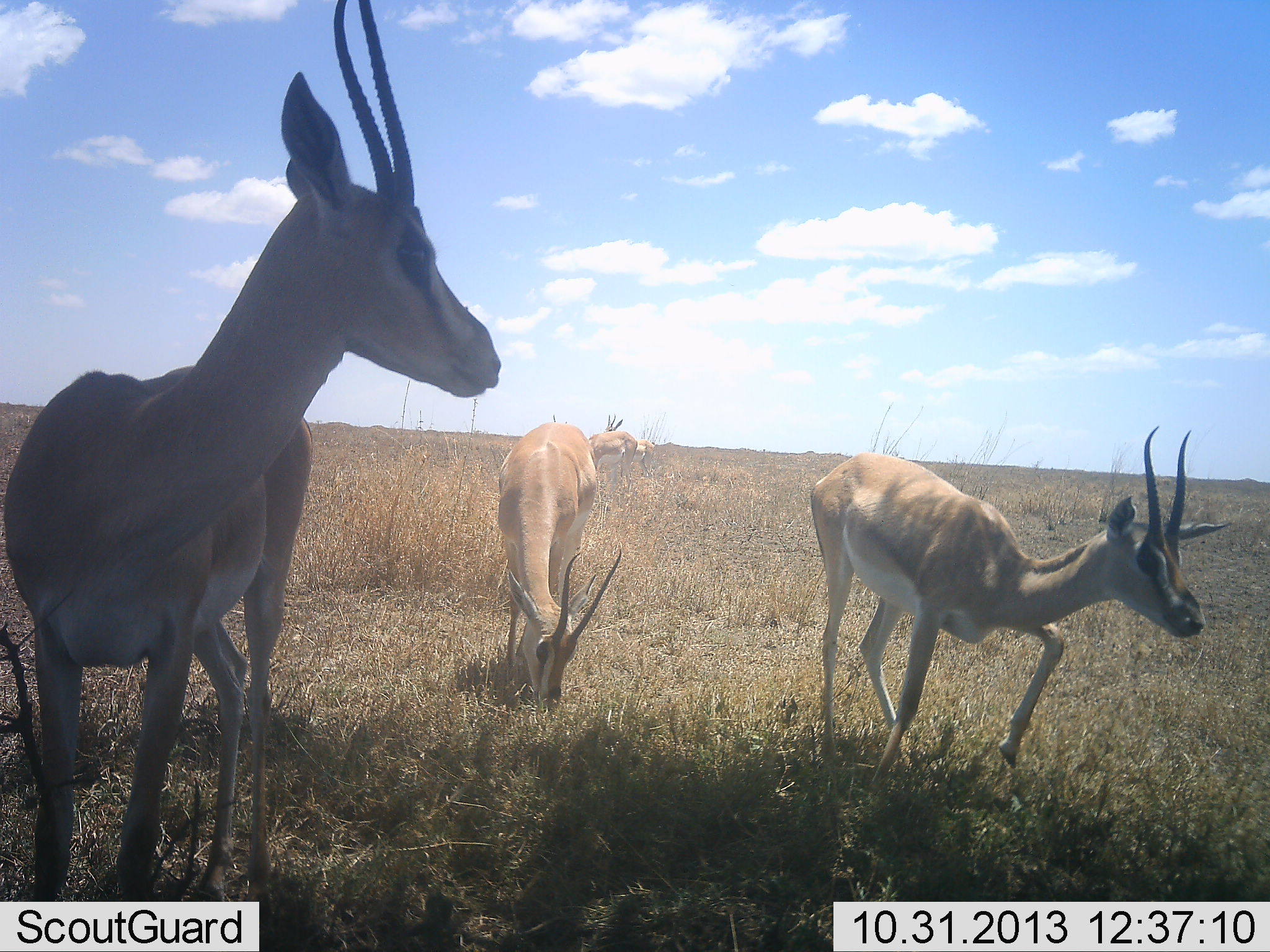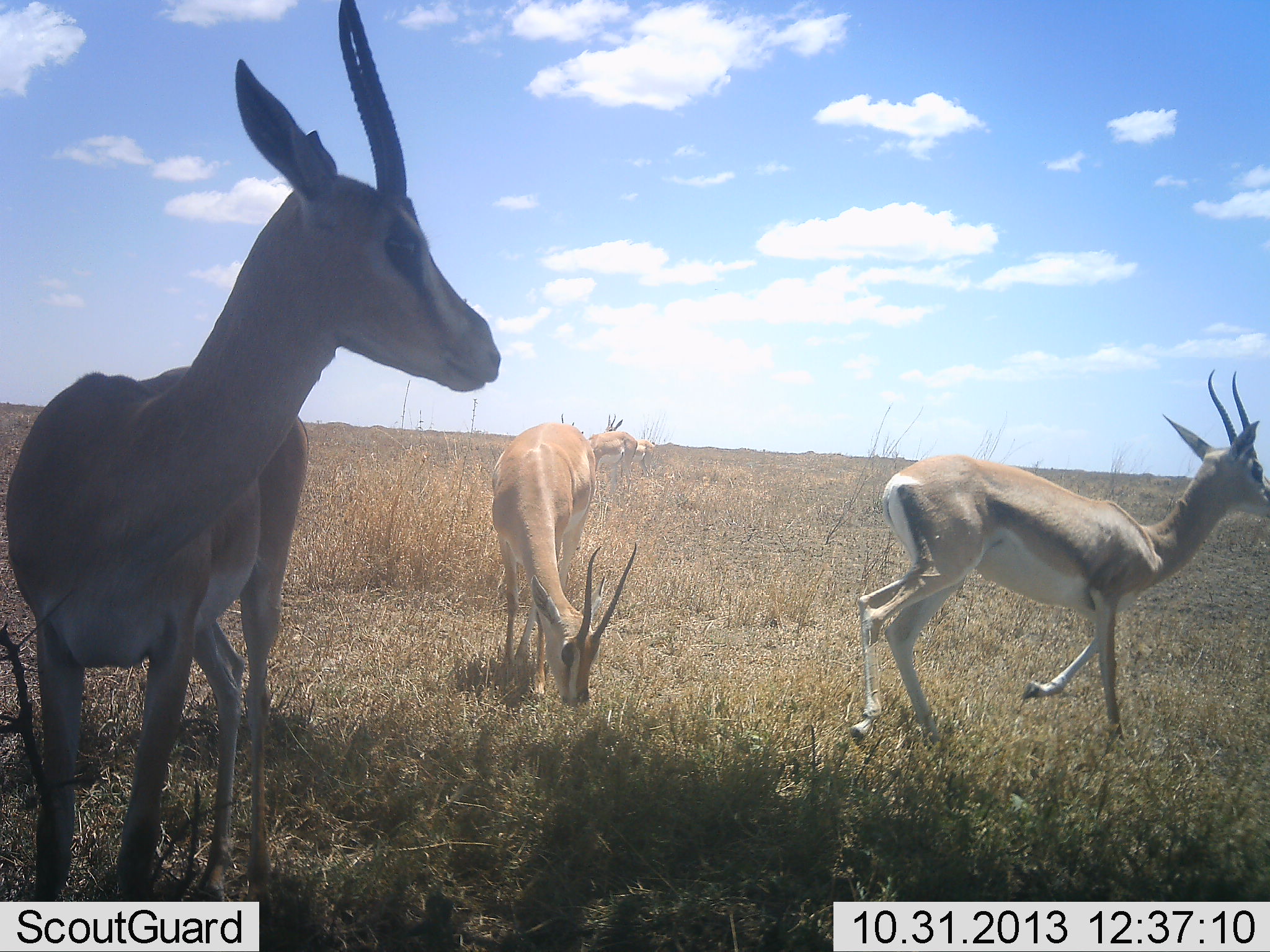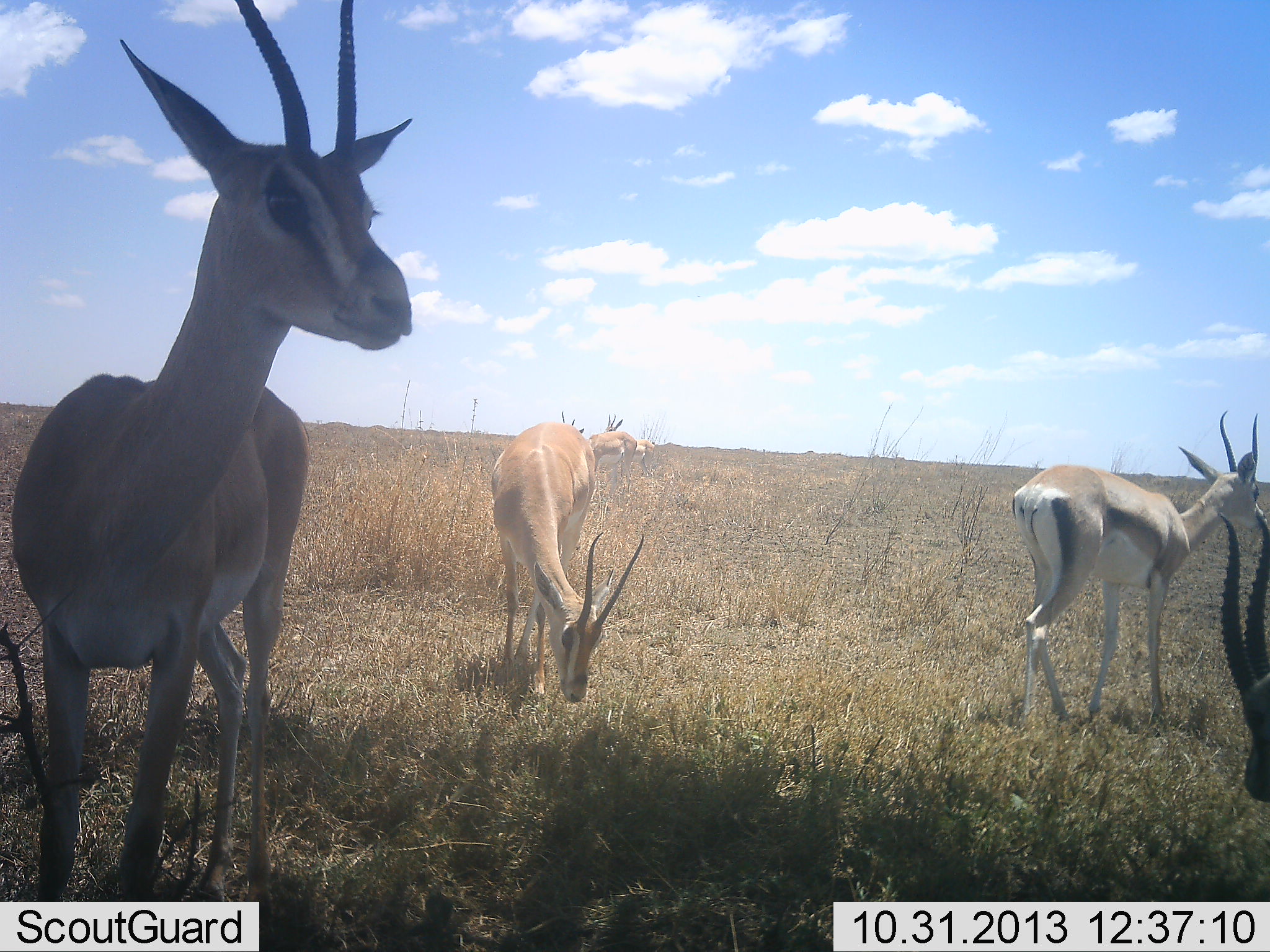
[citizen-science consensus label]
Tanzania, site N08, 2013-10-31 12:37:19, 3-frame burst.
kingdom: Animalia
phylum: Chordata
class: Mammalia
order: Artiodactyla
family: Bovidae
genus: Nanger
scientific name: Nanger granti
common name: grant's gazelle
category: gazellegrants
Gazellegrants (grant's gazelle) (Nanger granti), count 5. Behavior (volunteer vote fractions): standing 86%, resting 0%, moving 64%, interacting 0%. Young present (vote fraction): 0%. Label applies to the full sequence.